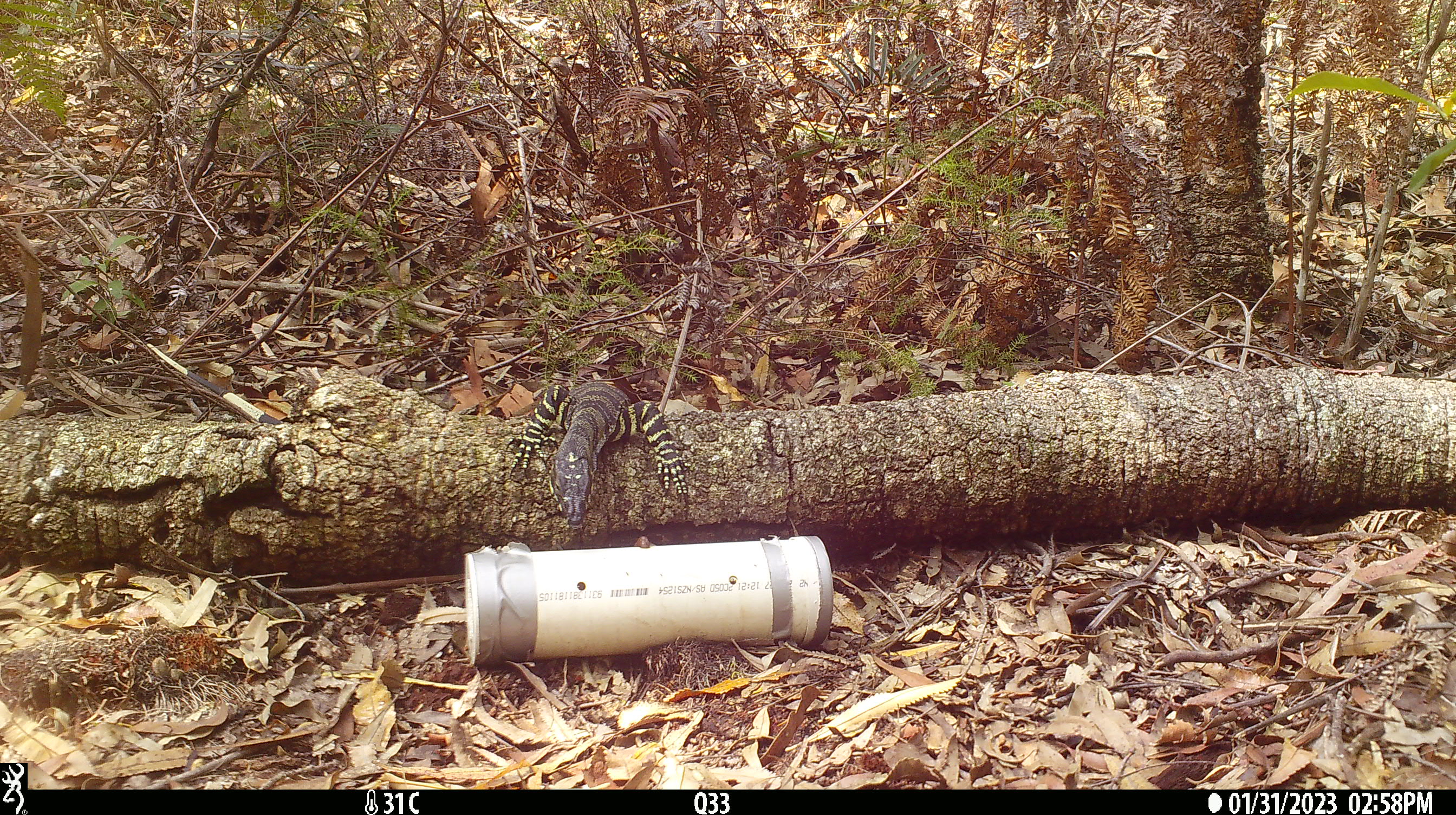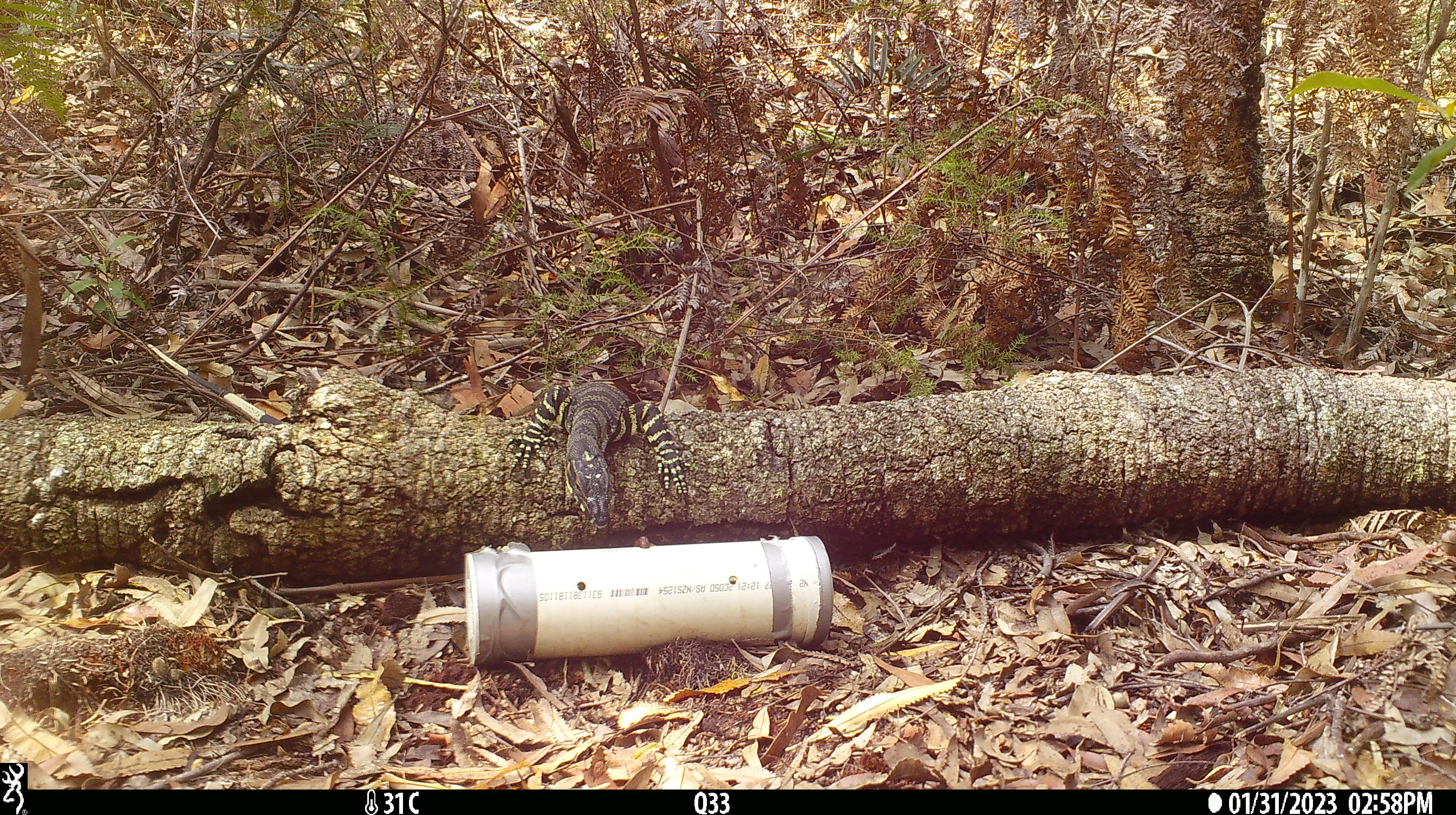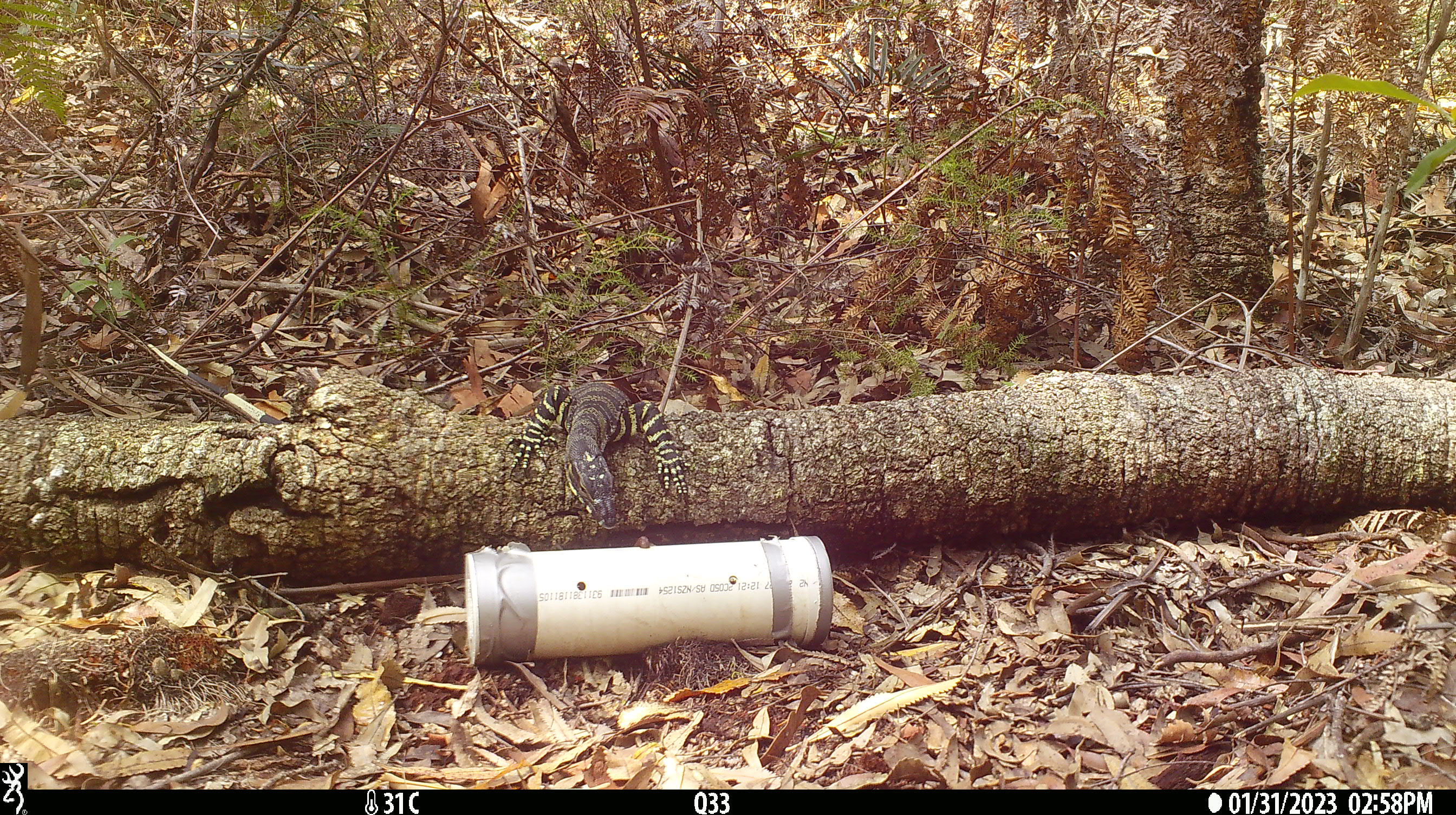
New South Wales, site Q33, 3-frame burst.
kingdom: Animalia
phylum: Chordata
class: Reptilia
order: Squamata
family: Varanidae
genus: Varanus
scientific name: Varanus varius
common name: lace monitor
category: goanna